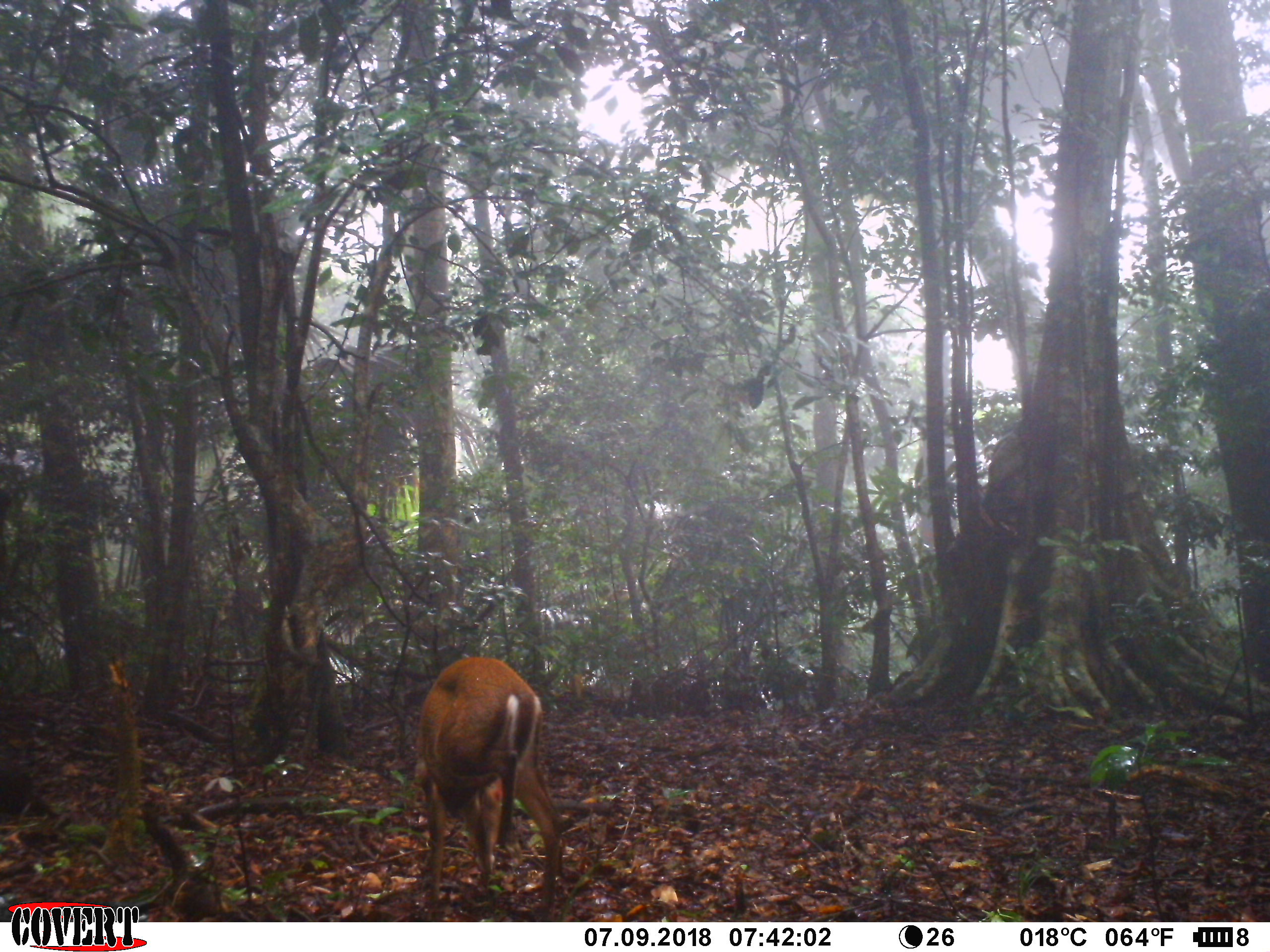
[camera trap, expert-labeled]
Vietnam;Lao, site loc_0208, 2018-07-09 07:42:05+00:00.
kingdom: Animalia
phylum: Chordata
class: Mammalia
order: Artiodactyla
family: Cervidae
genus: Muntiacus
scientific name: Muntiacus rooseveltorum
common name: roosevelt's muntjac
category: roosevelts muntjac group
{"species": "roosevelts muntjac group (roosevelt's muntjac) (Muntiacus rooseveltorum)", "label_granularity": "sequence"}